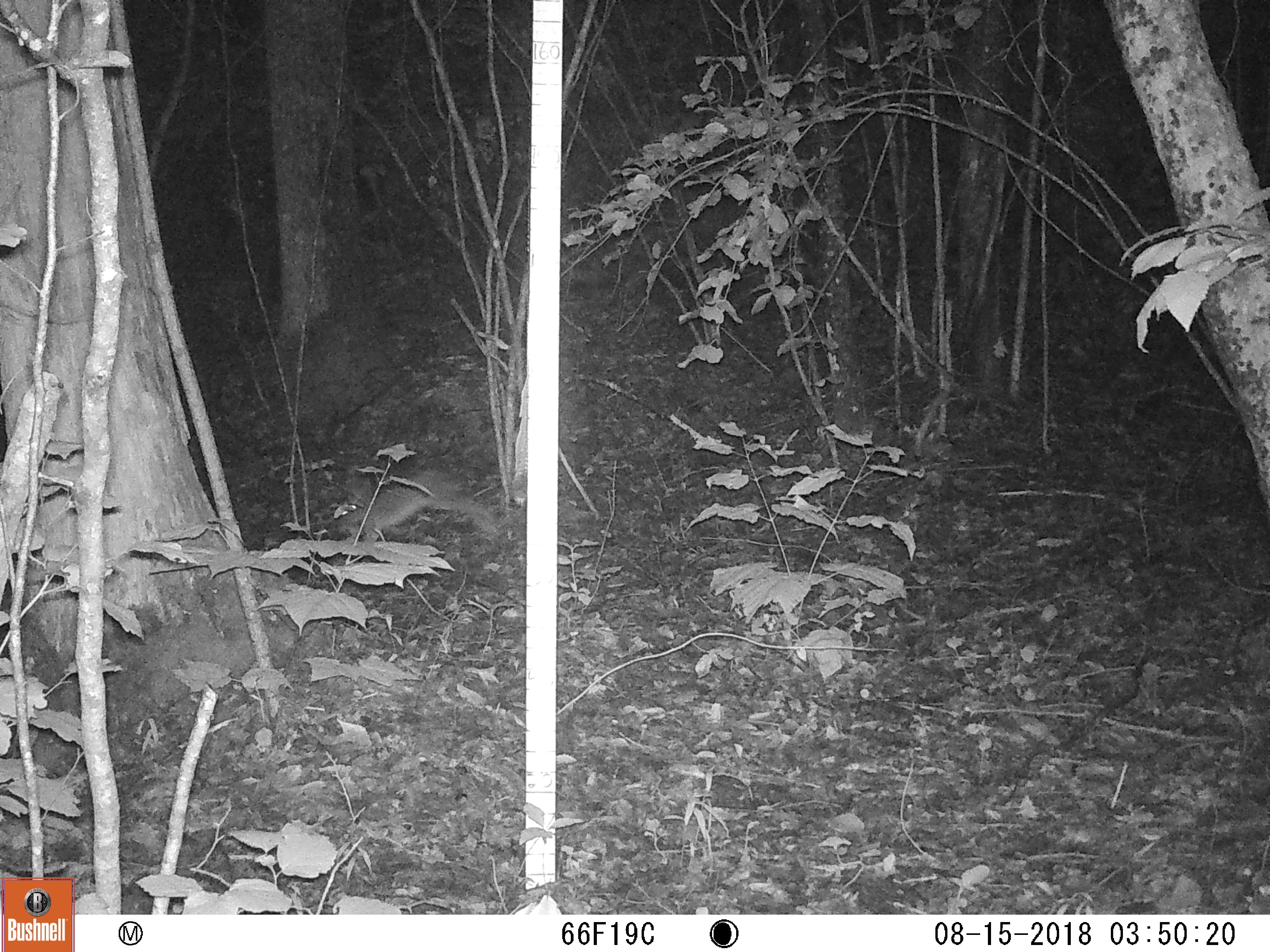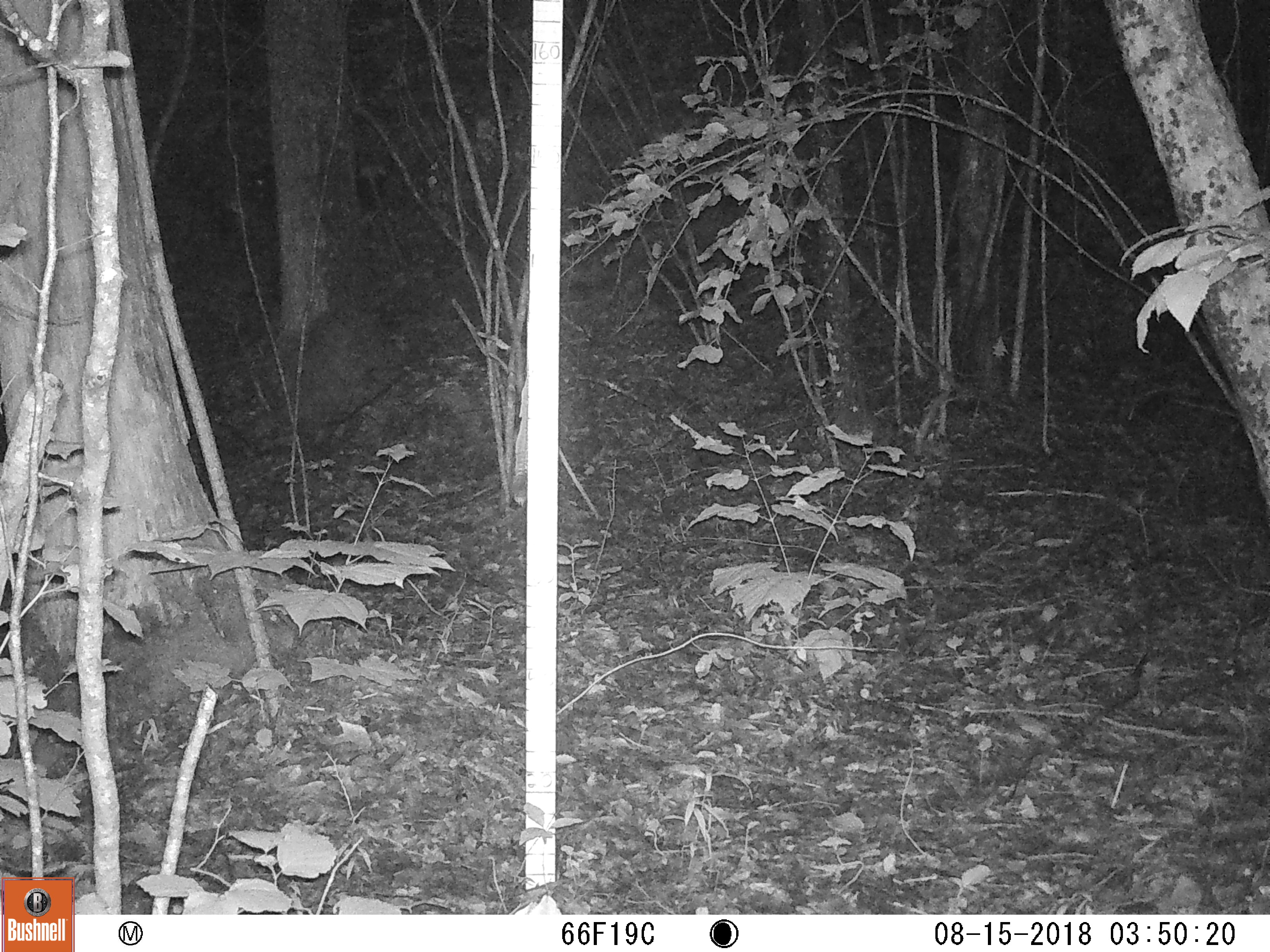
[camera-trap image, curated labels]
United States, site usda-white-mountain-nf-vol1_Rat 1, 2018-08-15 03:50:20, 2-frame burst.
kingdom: Animalia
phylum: Chordata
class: Mammalia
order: Lagomorpha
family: Leporidae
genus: Lepus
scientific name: Lepus americanus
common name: snowshoe hare